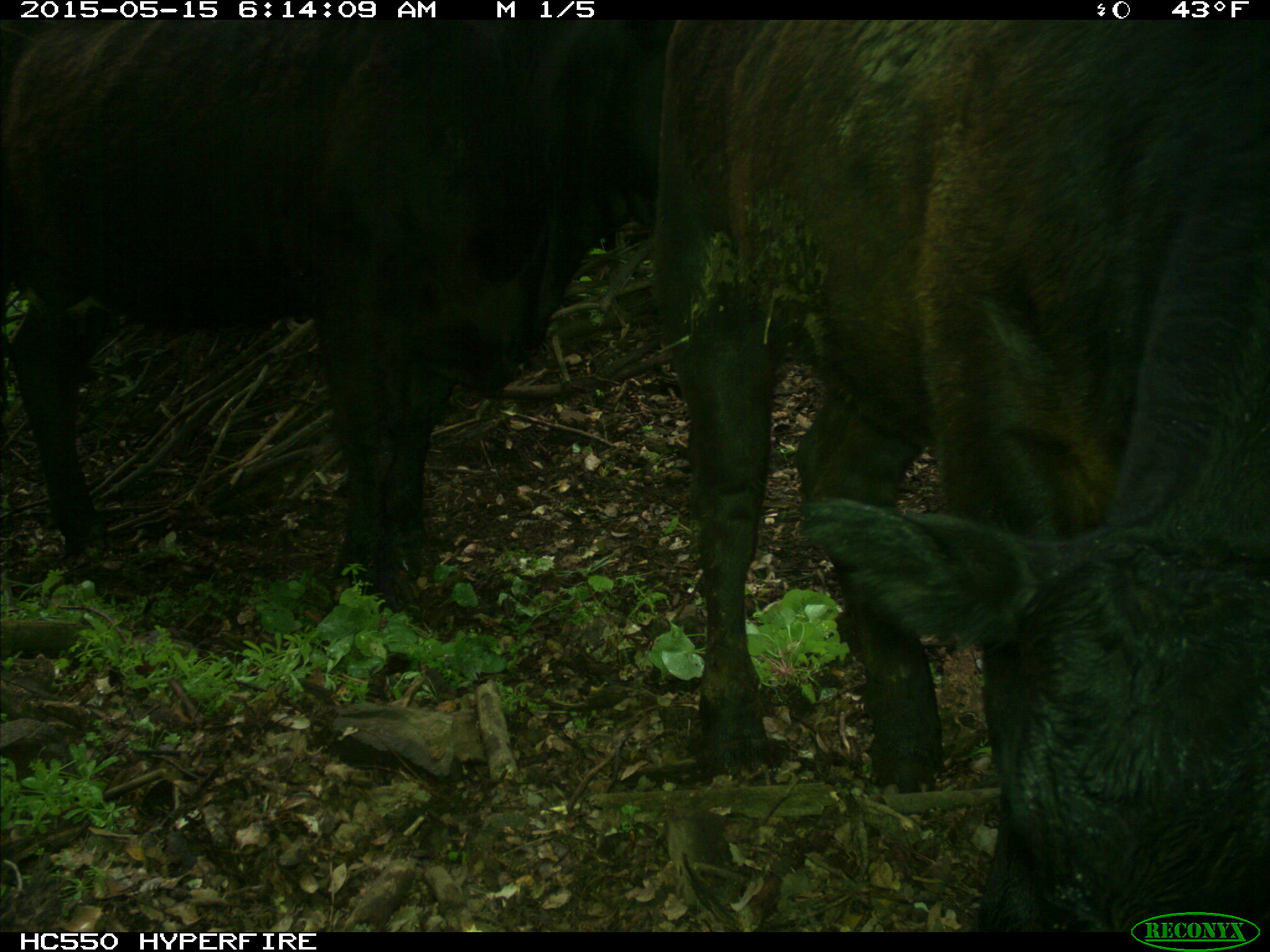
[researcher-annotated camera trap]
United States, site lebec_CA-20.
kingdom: Animalia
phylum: Chordata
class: Mammalia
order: Artiodactyla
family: Bovidae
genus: Bos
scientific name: Bos taurus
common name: domestic cow